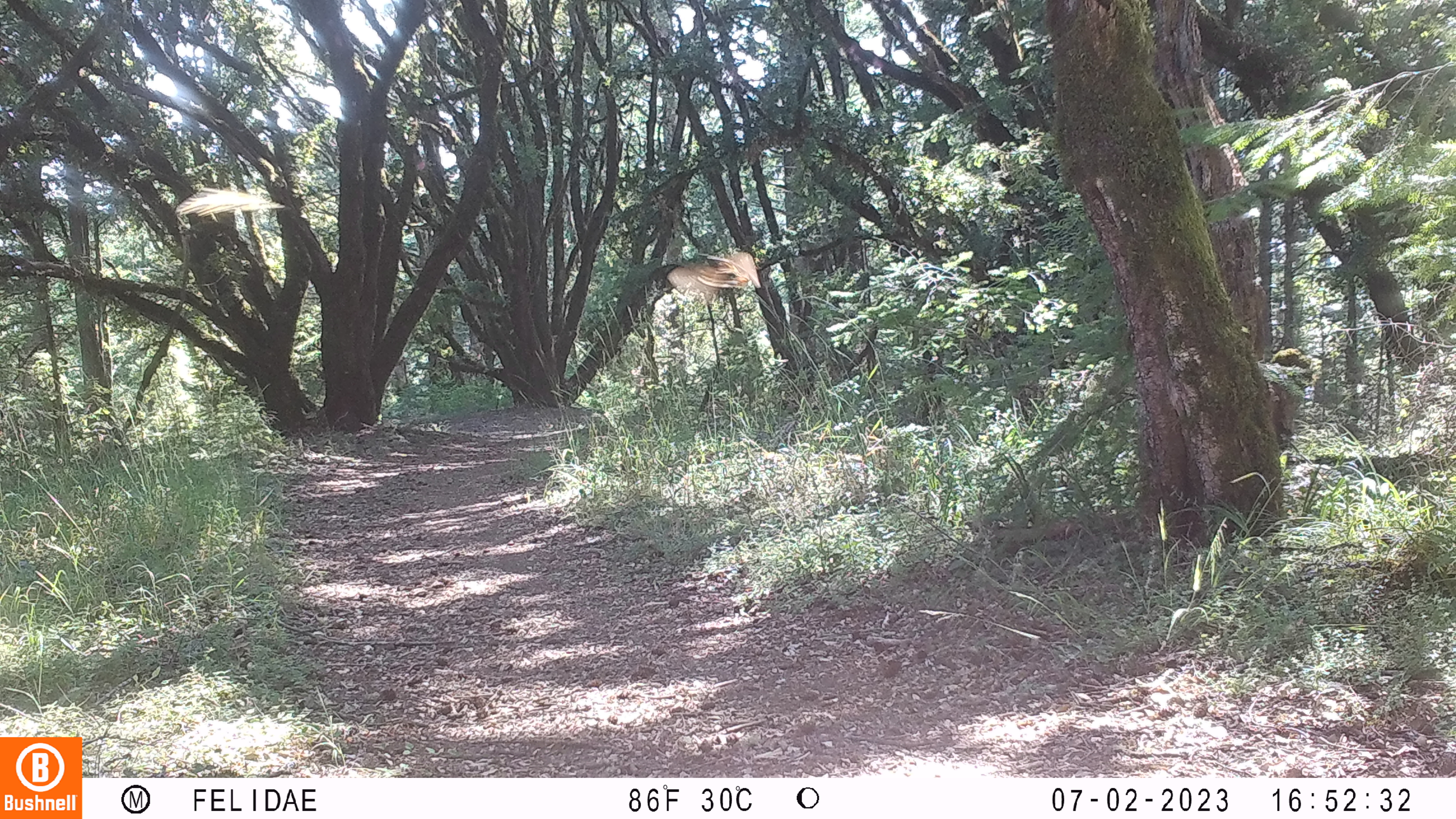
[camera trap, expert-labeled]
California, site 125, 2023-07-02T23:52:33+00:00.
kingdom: Animalia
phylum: Chordata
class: Aves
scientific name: Aves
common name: bird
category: unknown bird